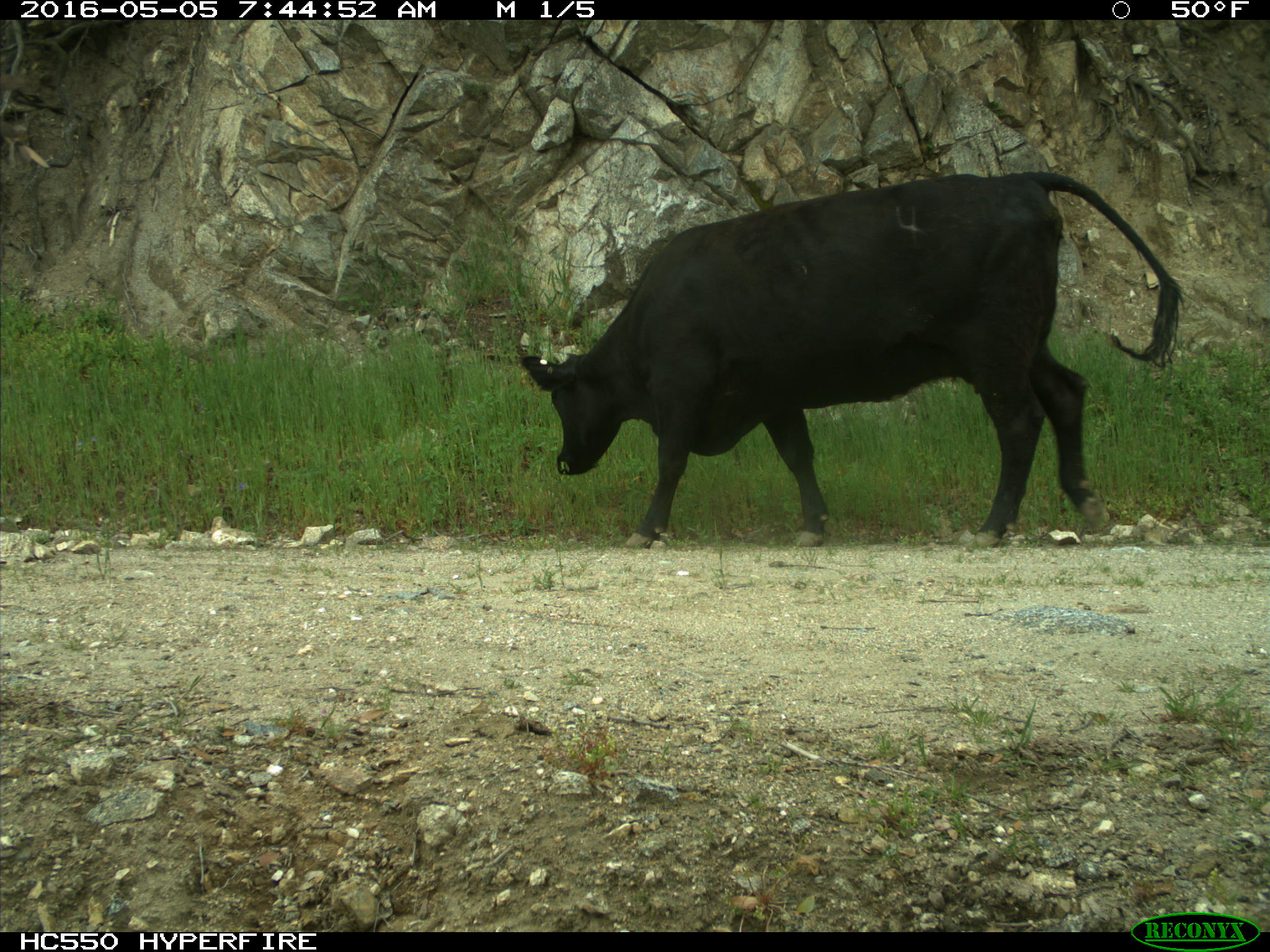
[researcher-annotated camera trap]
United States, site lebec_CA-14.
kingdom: Animalia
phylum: Chordata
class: Mammalia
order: Artiodactyla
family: Bovidae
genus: Bos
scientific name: Bos taurus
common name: domestic cow